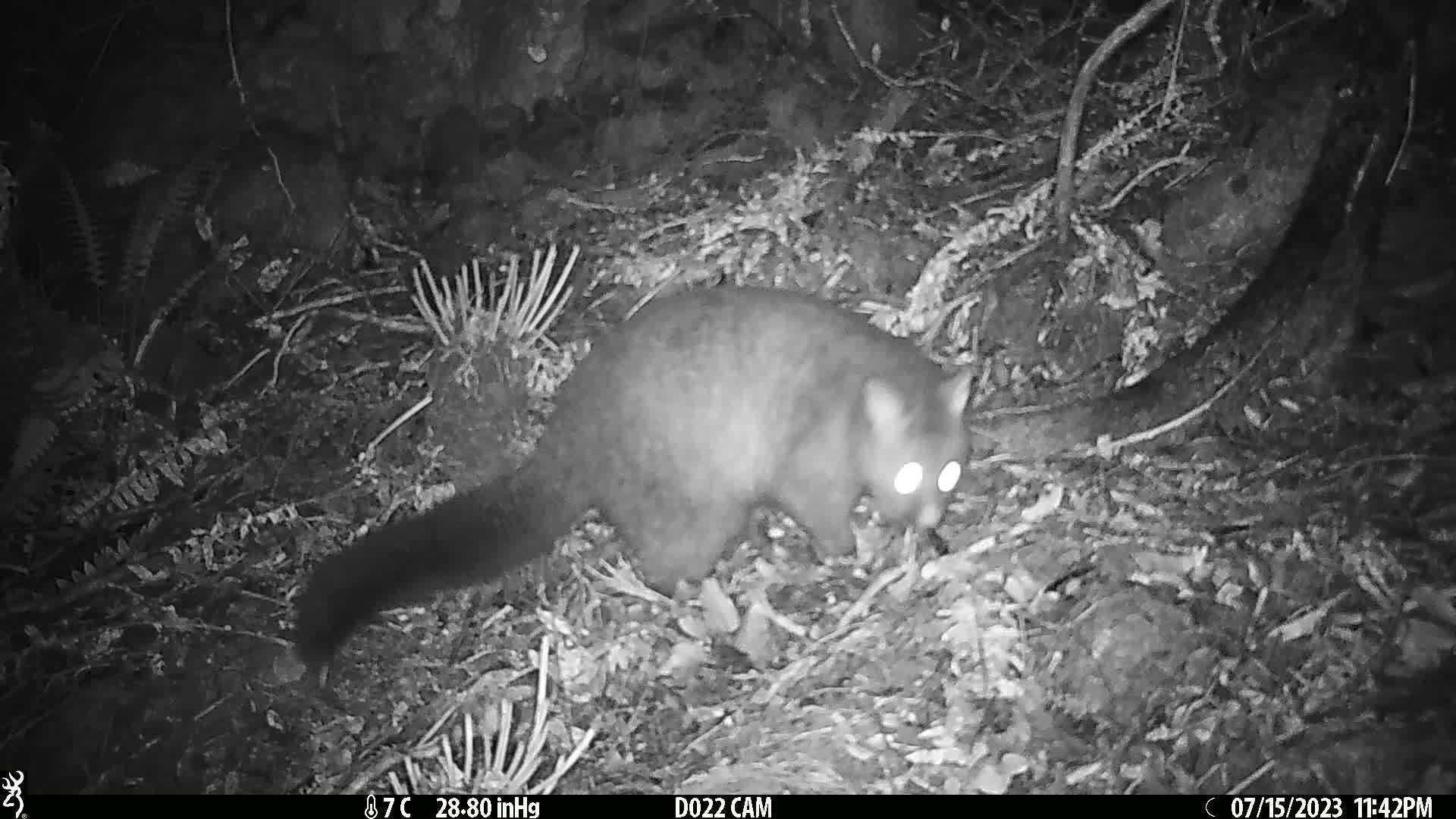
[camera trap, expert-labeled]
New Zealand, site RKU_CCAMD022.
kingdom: Animalia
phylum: Chordata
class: Mammalia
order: Diprotodontia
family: Phalangeridae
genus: Trichosurus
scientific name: Trichosurus vulpecula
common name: common brushtail possum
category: possum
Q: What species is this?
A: Possum (common brushtail possum) (Trichosurus vulpecula).